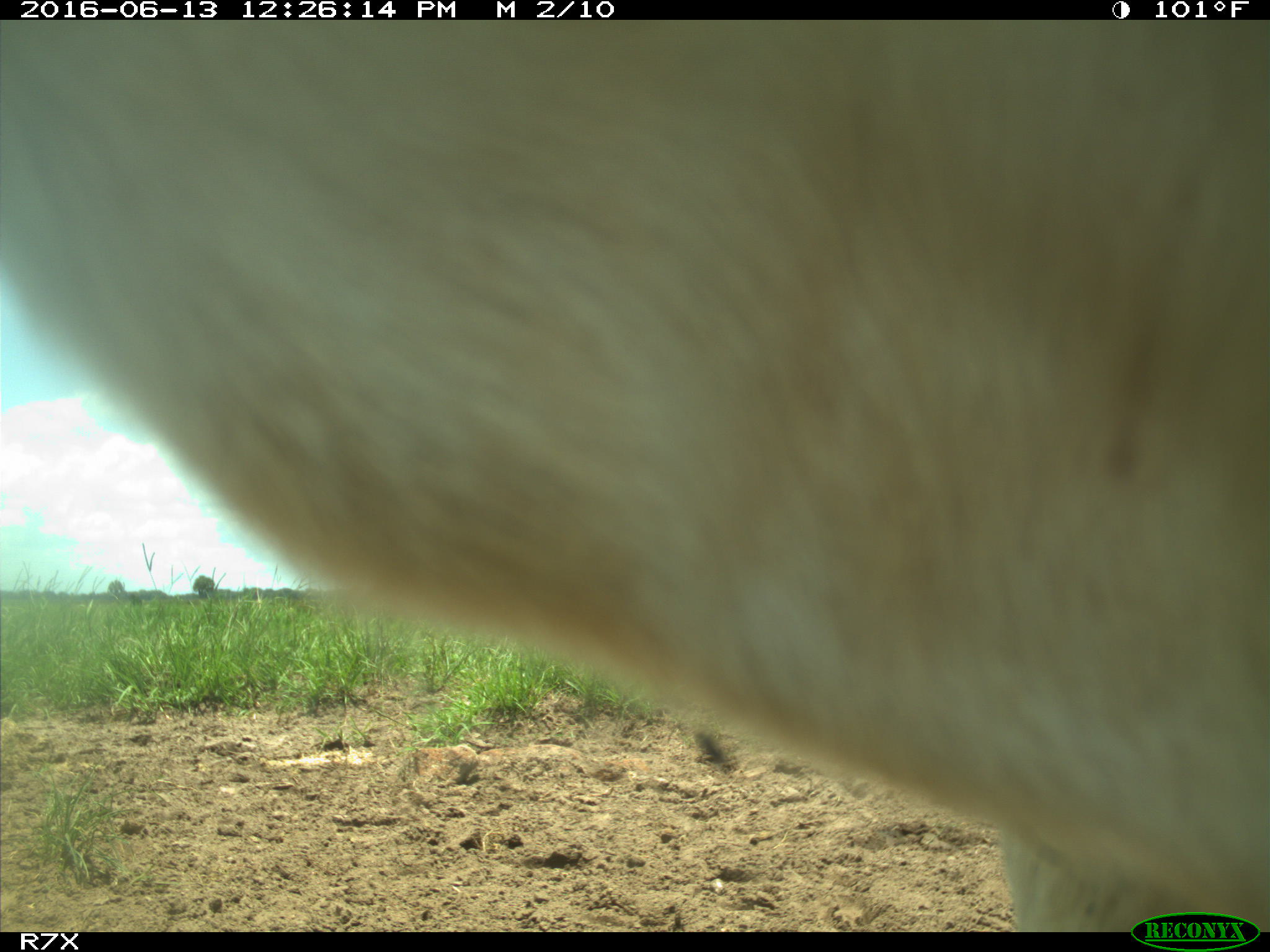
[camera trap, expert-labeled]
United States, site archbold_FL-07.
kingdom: Animalia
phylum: Chordata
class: Mammalia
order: Artiodactyla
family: Bovidae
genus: Bos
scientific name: Bos taurus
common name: domestic cow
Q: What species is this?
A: Bos taurus (domestic cow).